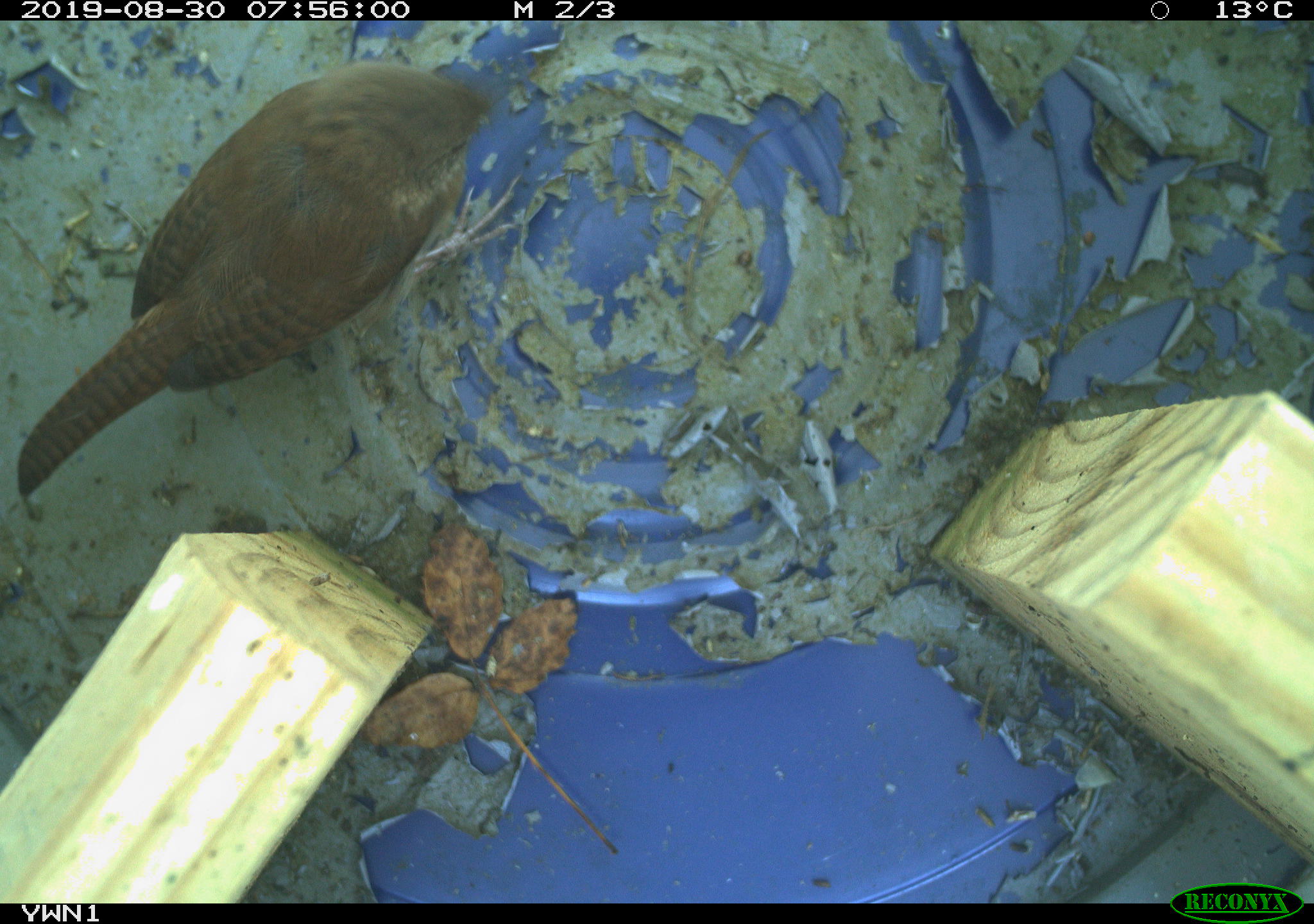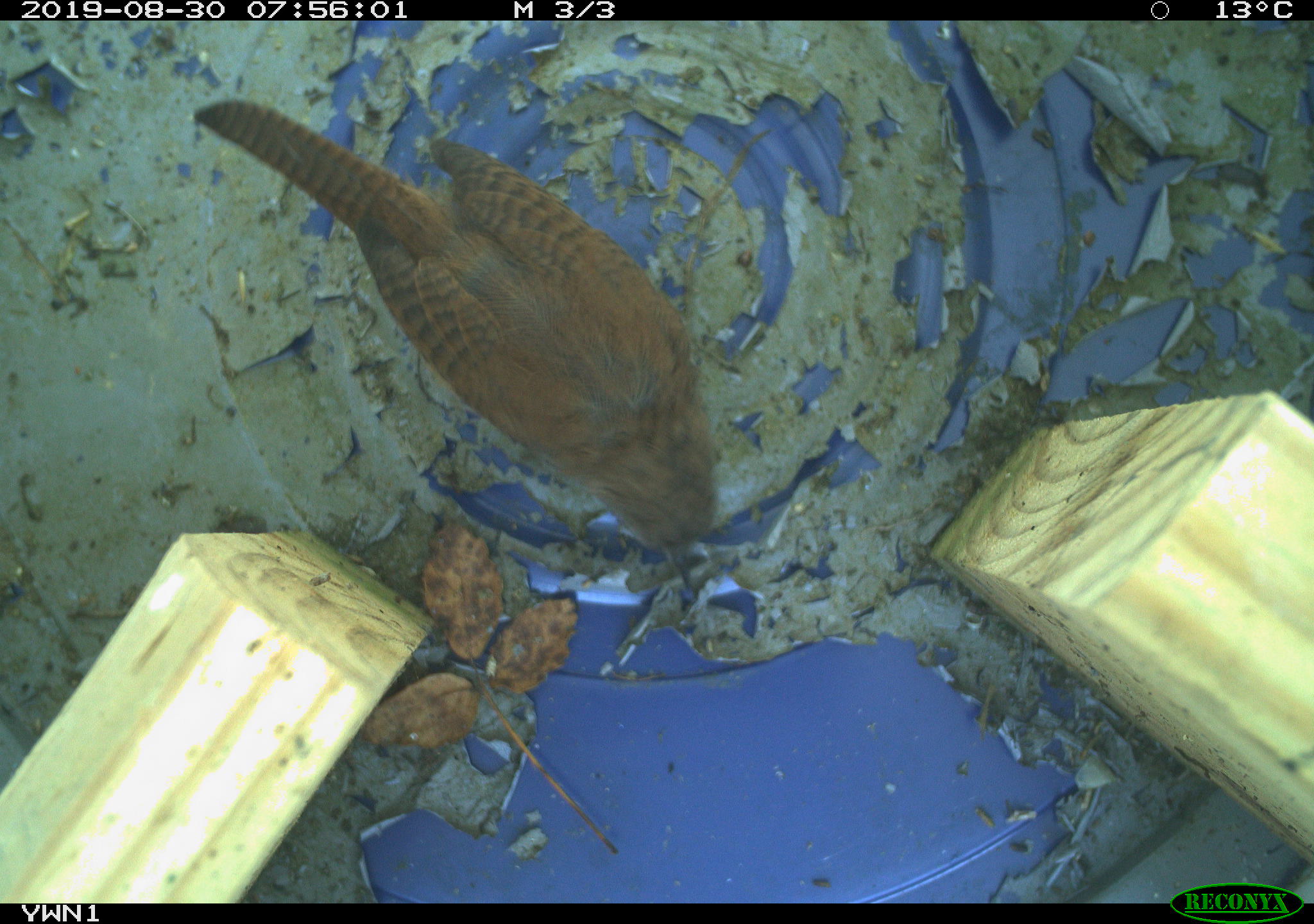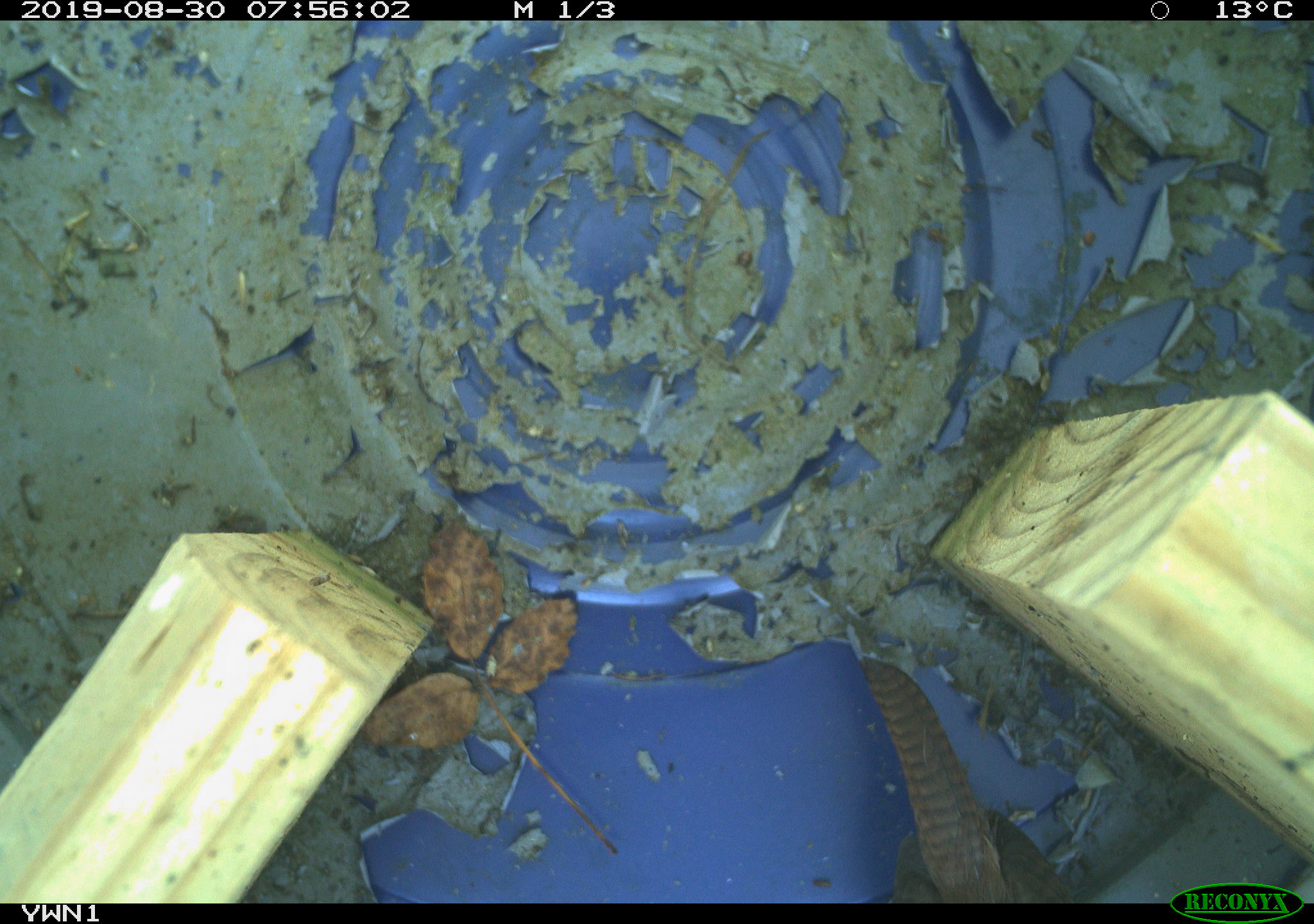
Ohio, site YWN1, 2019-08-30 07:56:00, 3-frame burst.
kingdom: Animalia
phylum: Chordata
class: Aves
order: Passeriformes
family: Troglodytidae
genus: Troglodytes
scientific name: Troglodytes aedon aedon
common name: northern house wren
Northern house wren (Troglodytes aedon aedon).